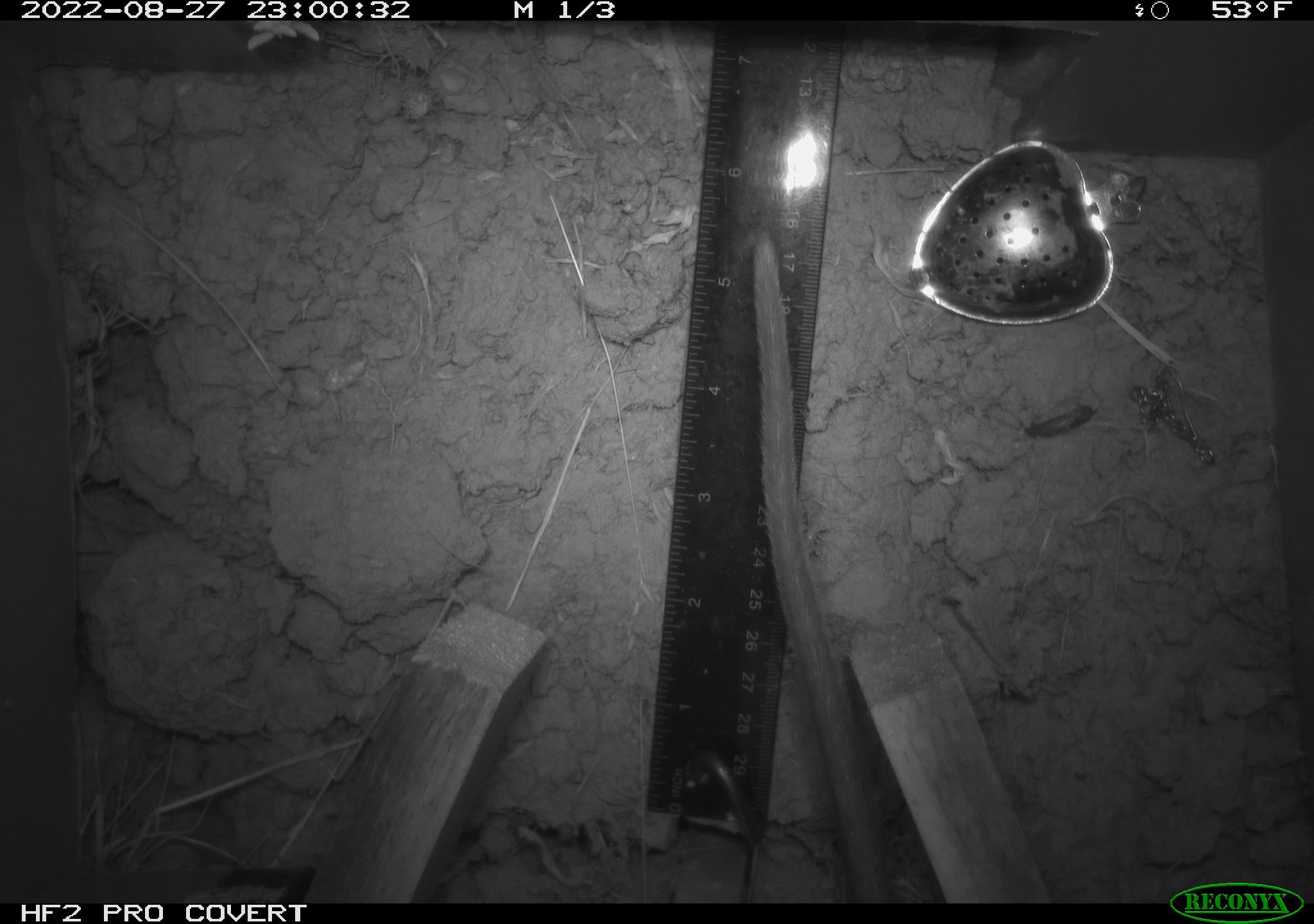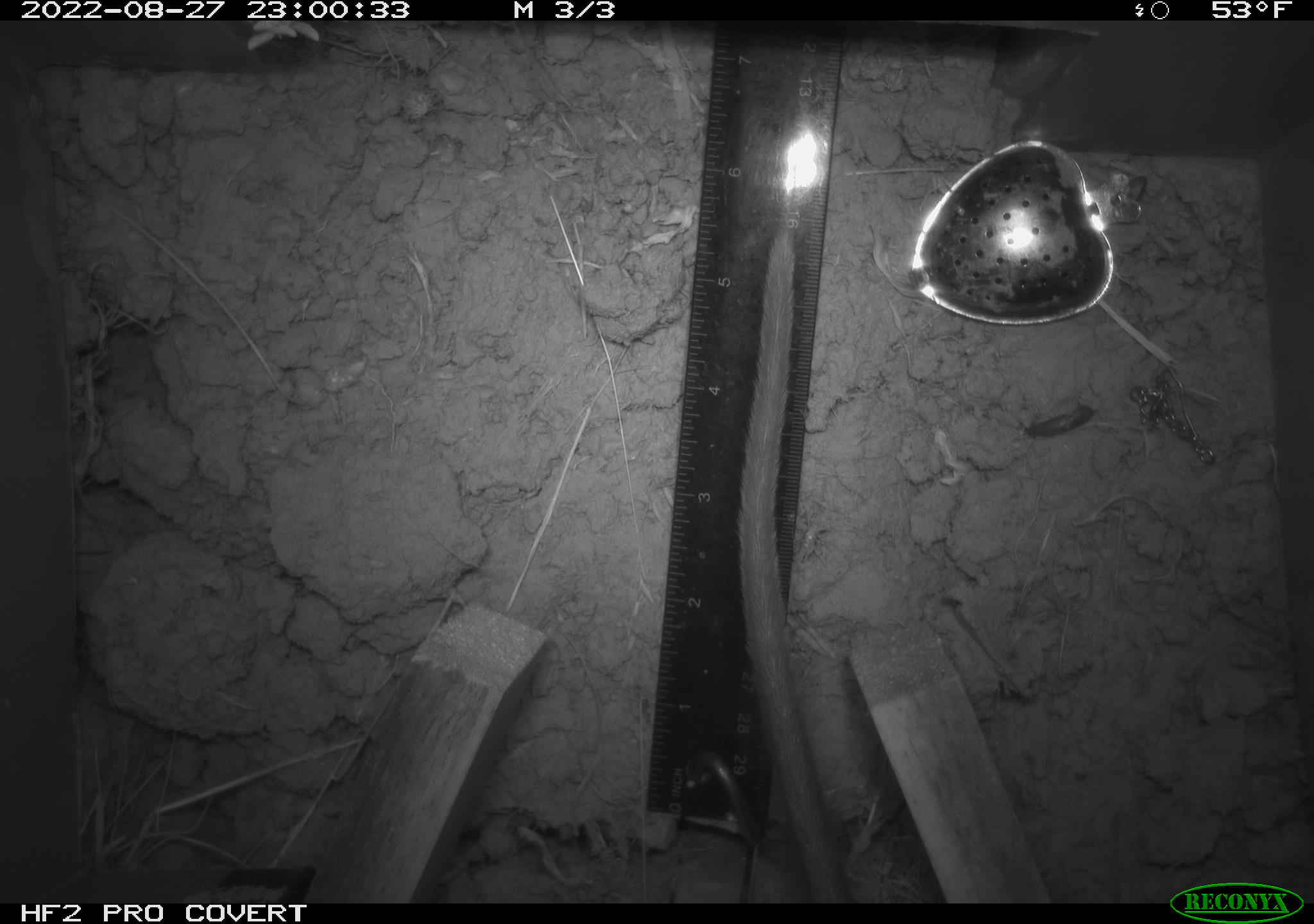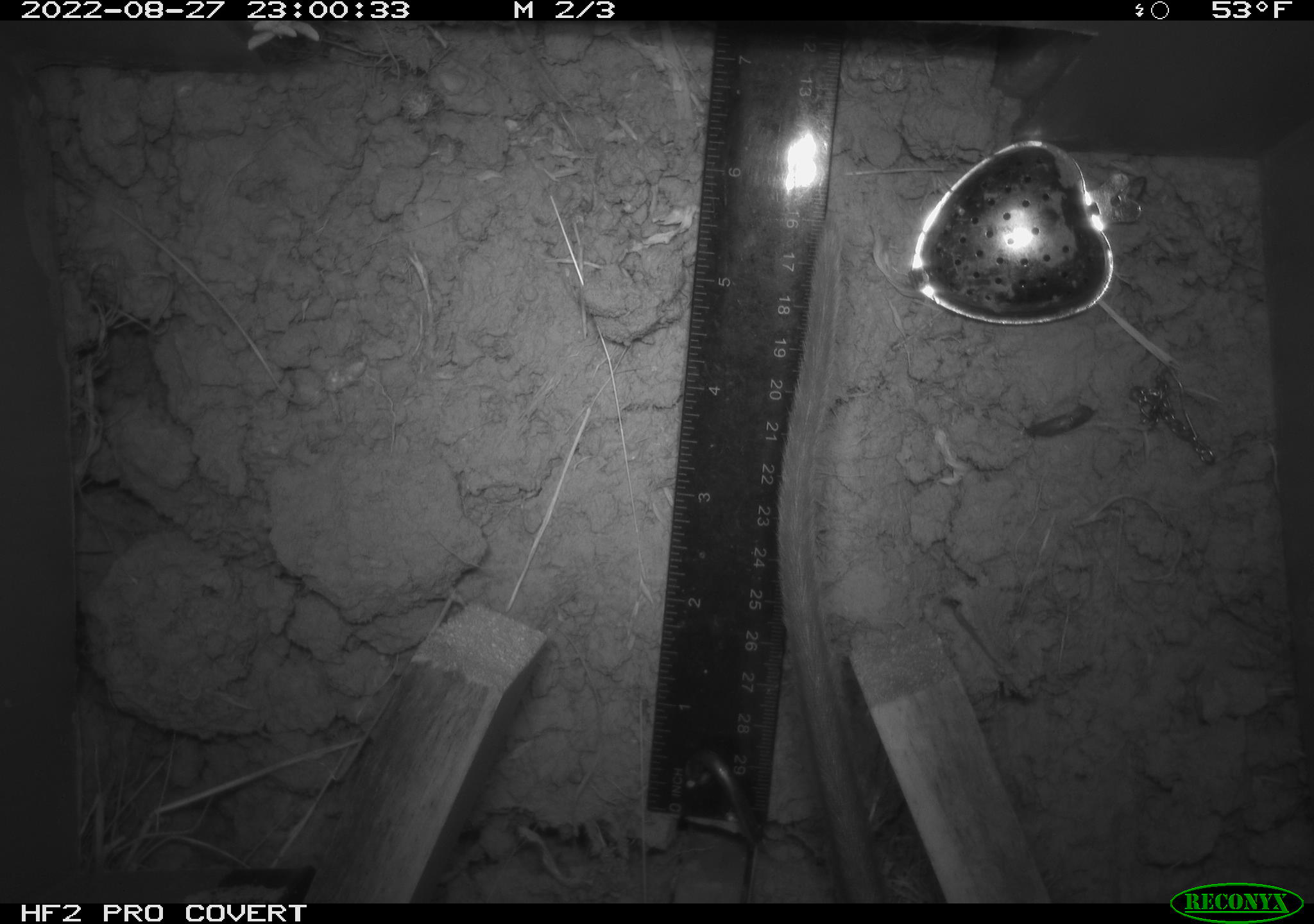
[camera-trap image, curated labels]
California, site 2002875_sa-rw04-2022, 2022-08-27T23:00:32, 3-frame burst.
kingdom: Animalia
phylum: Chordata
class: Mammalia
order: Rodentia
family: Cricetidae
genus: Neotoma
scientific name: Neotoma fuscipes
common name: dusky-footed woodrat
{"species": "dusky-footed woodrat (Neotoma fuscipes)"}